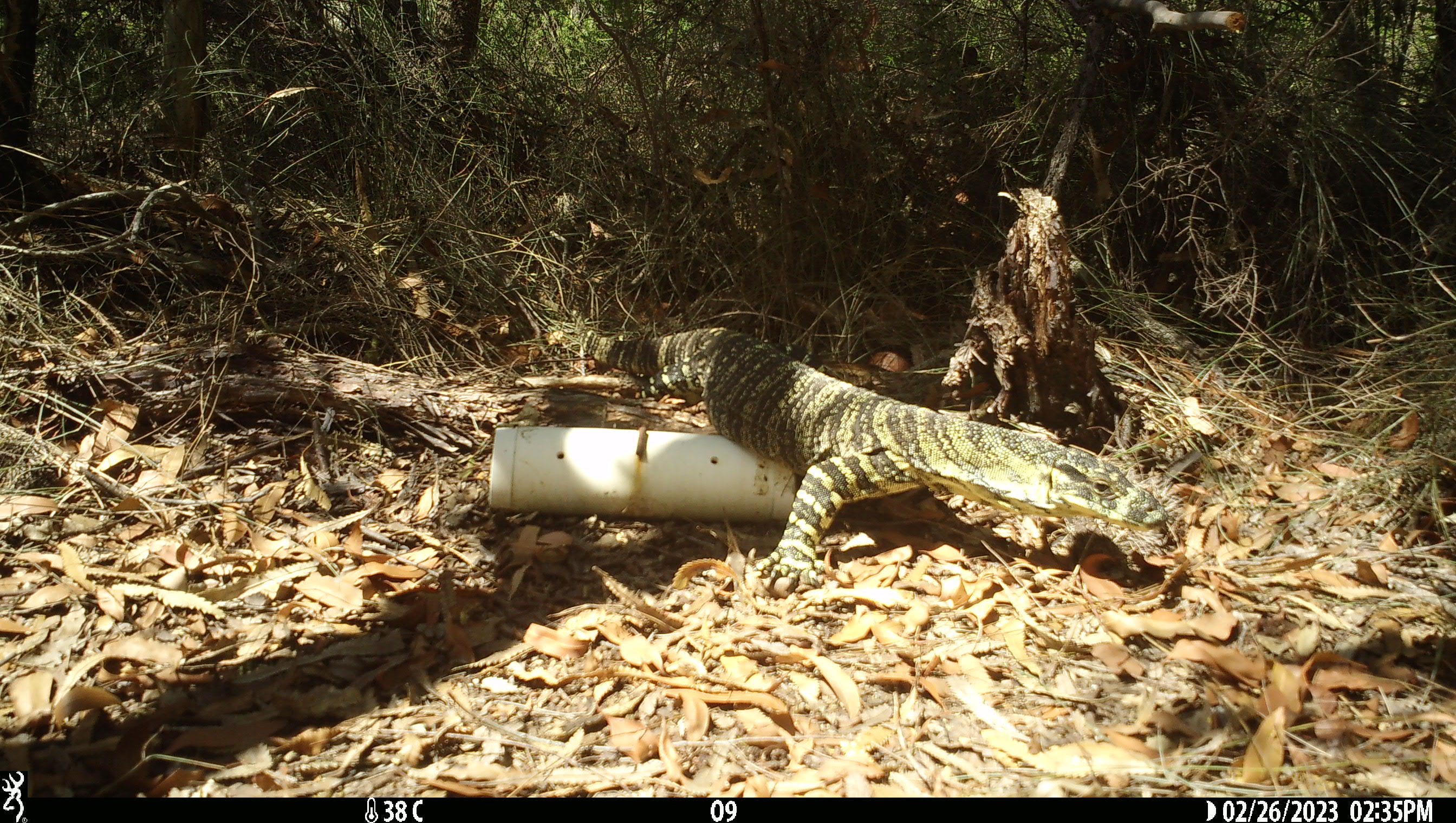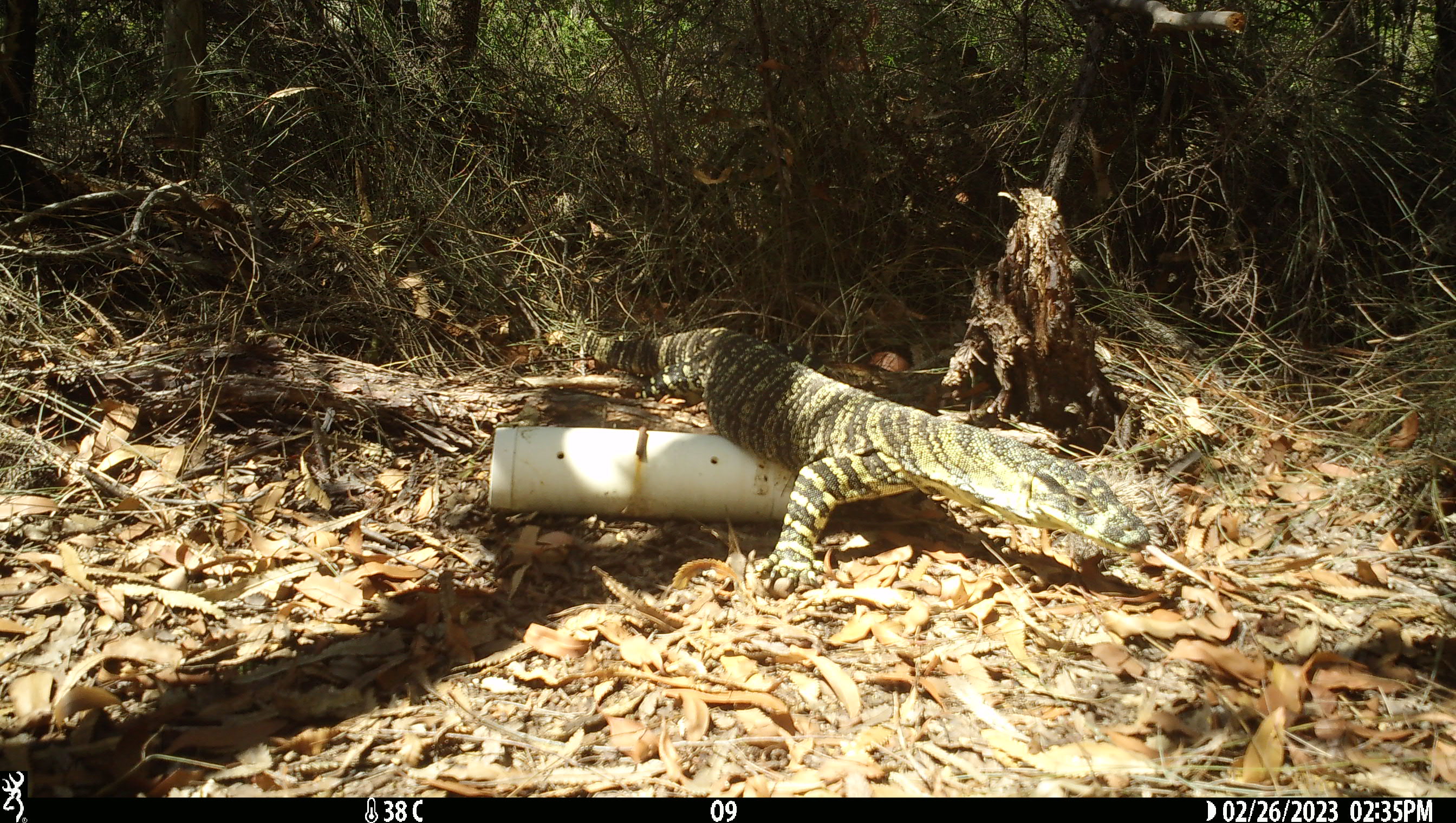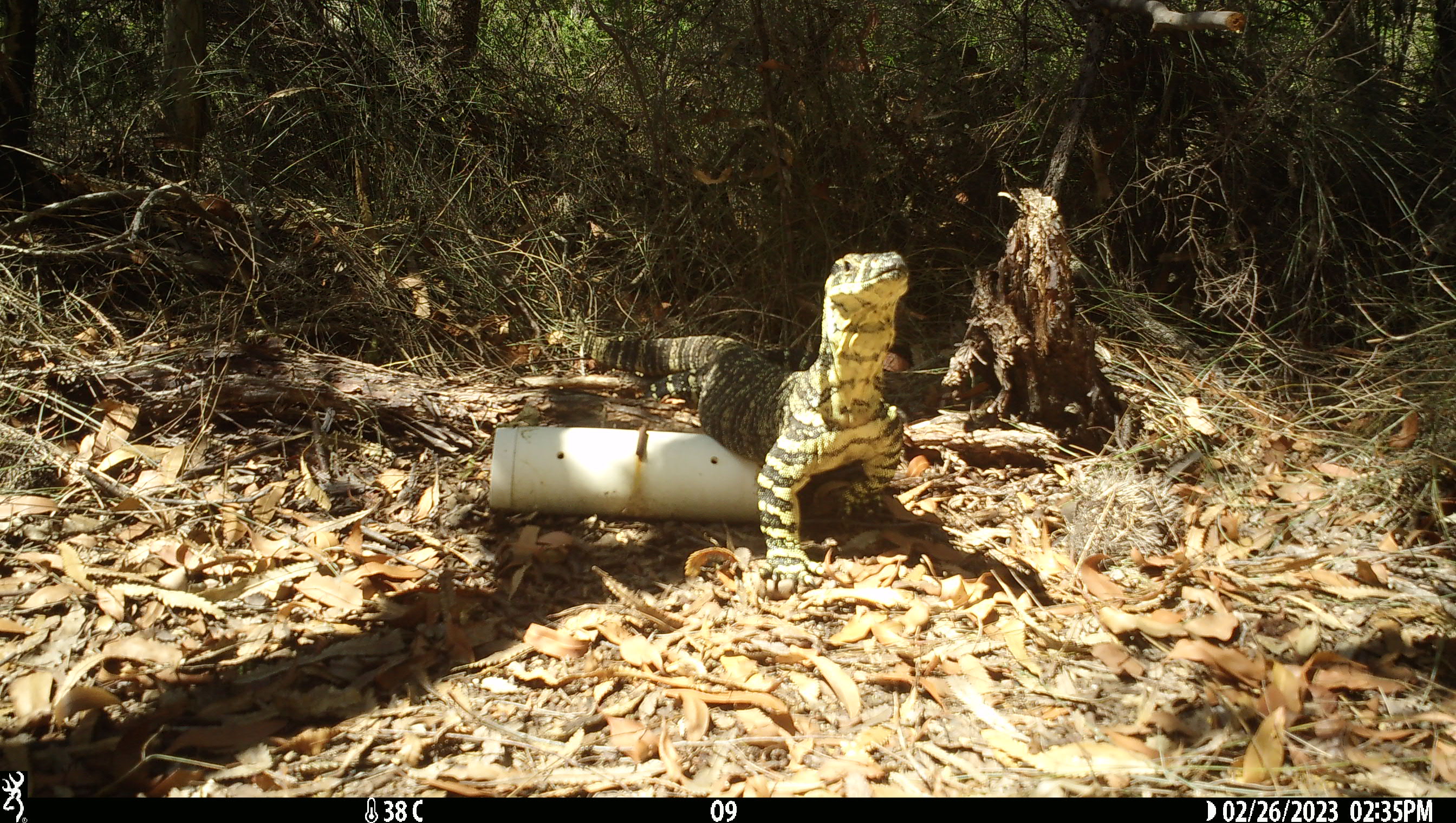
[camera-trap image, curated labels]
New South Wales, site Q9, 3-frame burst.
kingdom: Animalia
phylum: Chordata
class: Reptilia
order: Squamata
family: Varanidae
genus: Varanus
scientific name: Varanus varius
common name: lace monitor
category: goanna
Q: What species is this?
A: Goanna (lace monitor) (Varanus varius).